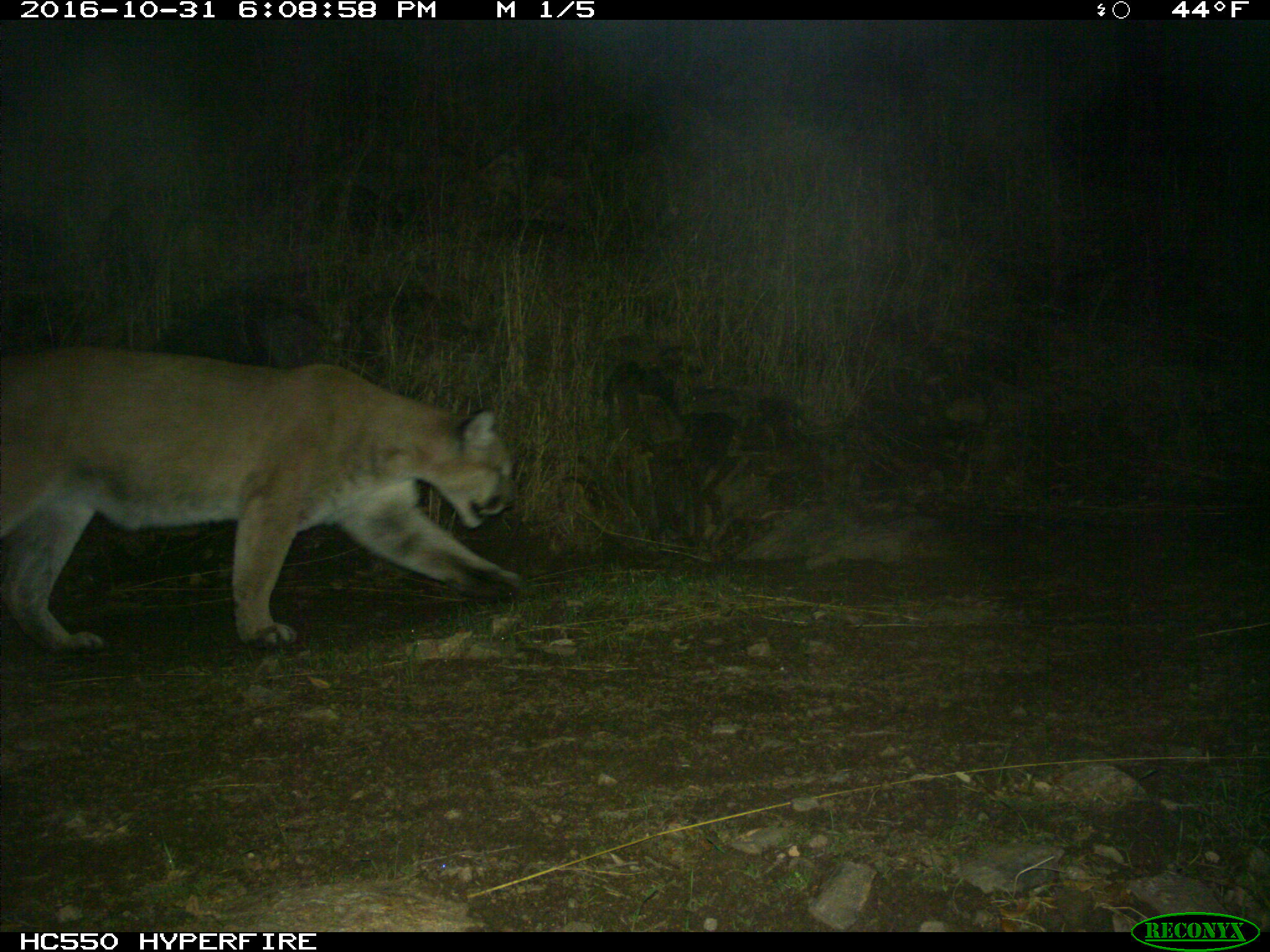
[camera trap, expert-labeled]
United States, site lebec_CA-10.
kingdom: Animalia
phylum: Chordata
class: Mammalia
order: Carnivora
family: Felidae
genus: Puma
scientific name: Puma concolor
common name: mountain lion